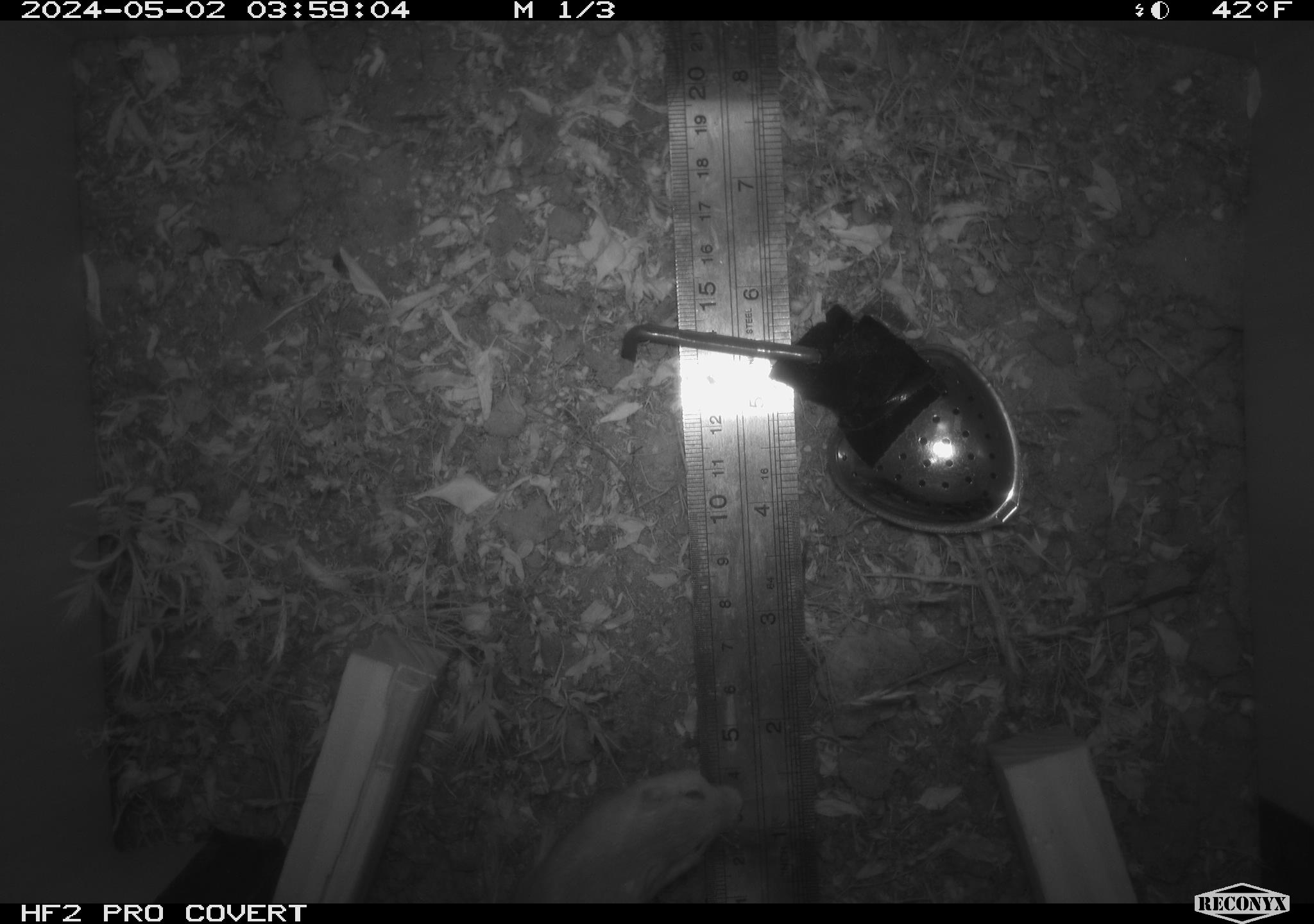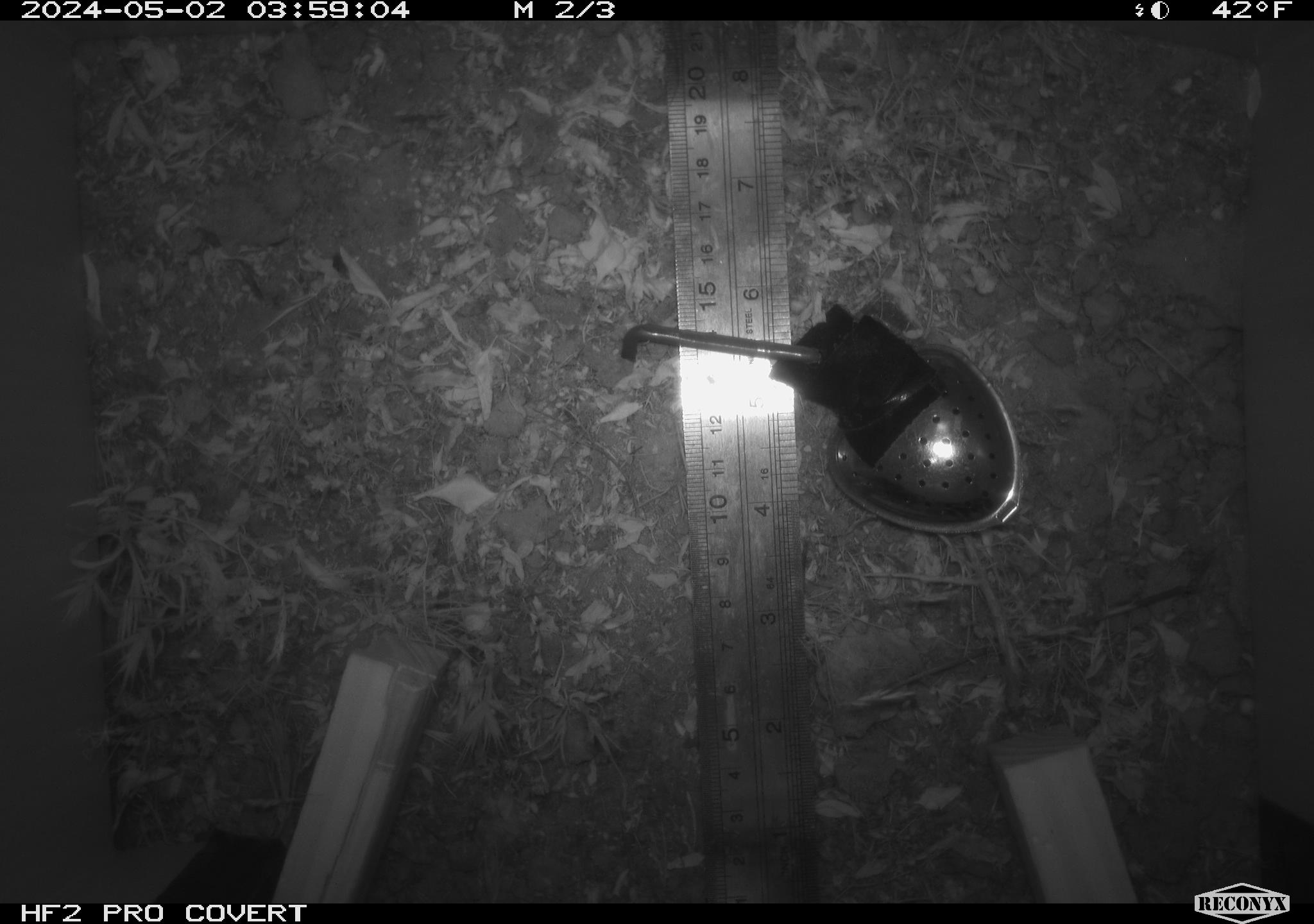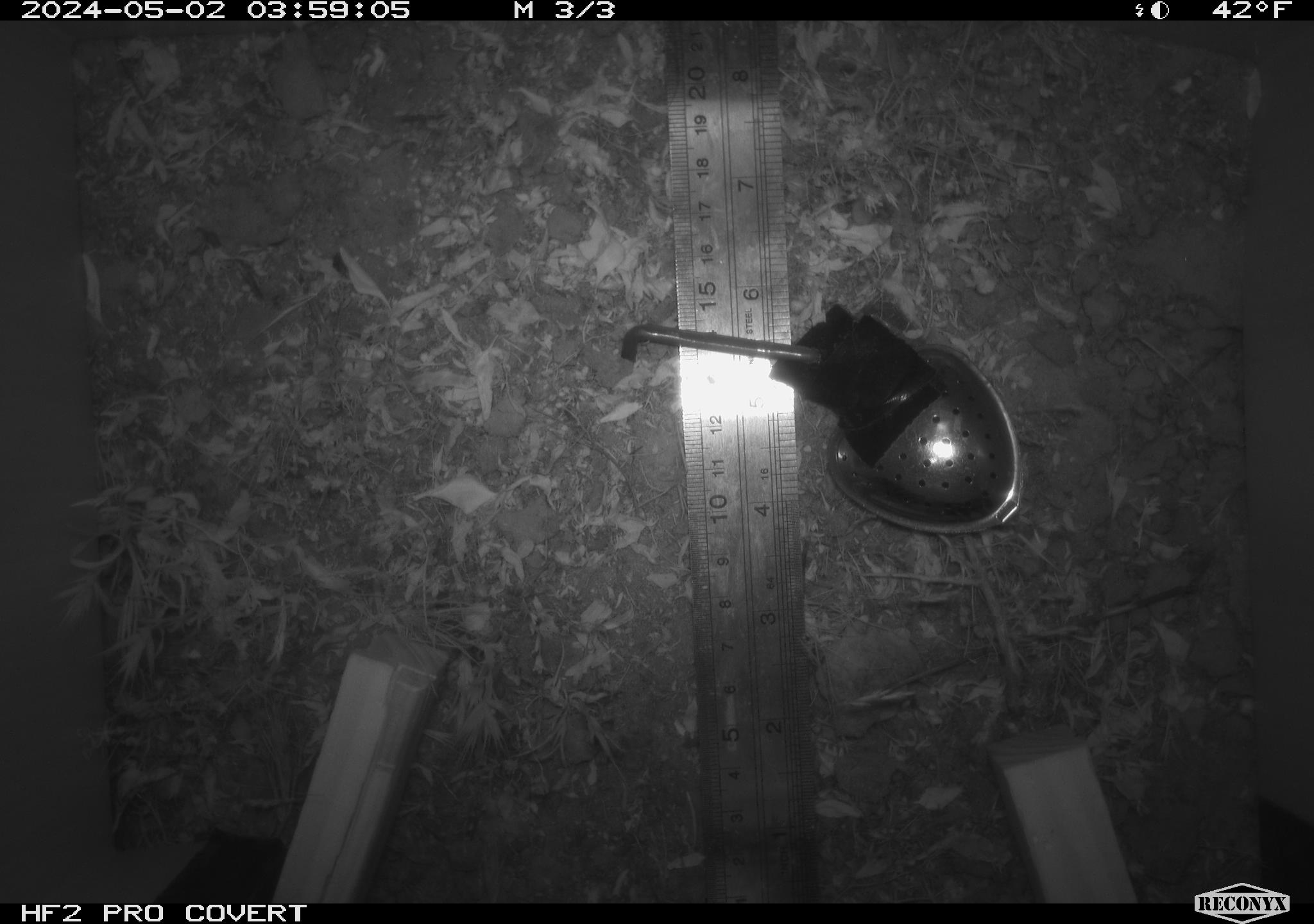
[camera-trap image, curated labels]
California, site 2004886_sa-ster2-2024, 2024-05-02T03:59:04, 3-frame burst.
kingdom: Animalia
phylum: Chordata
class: Mammalia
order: Rodentia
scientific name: Rodentia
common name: mouse species